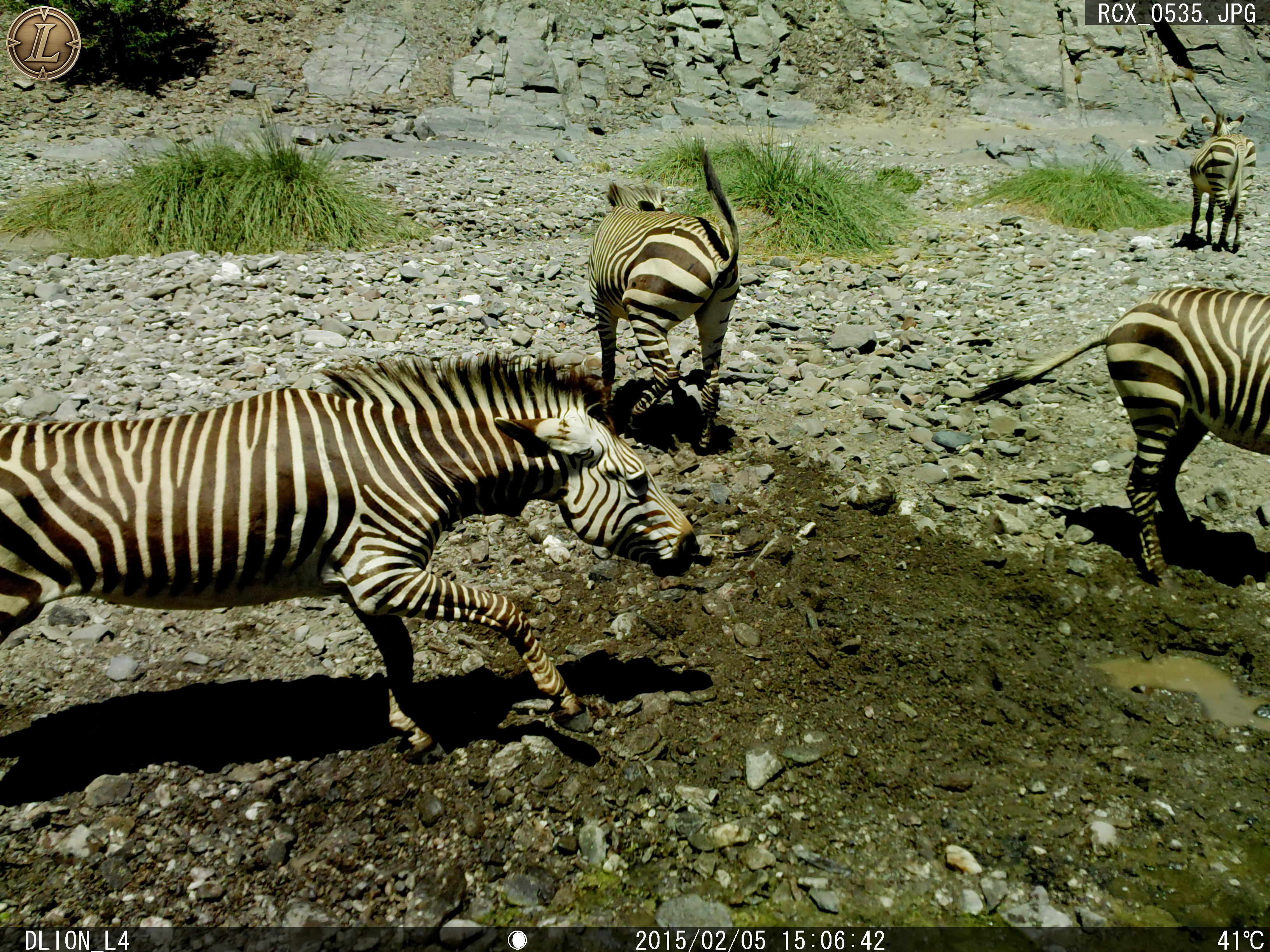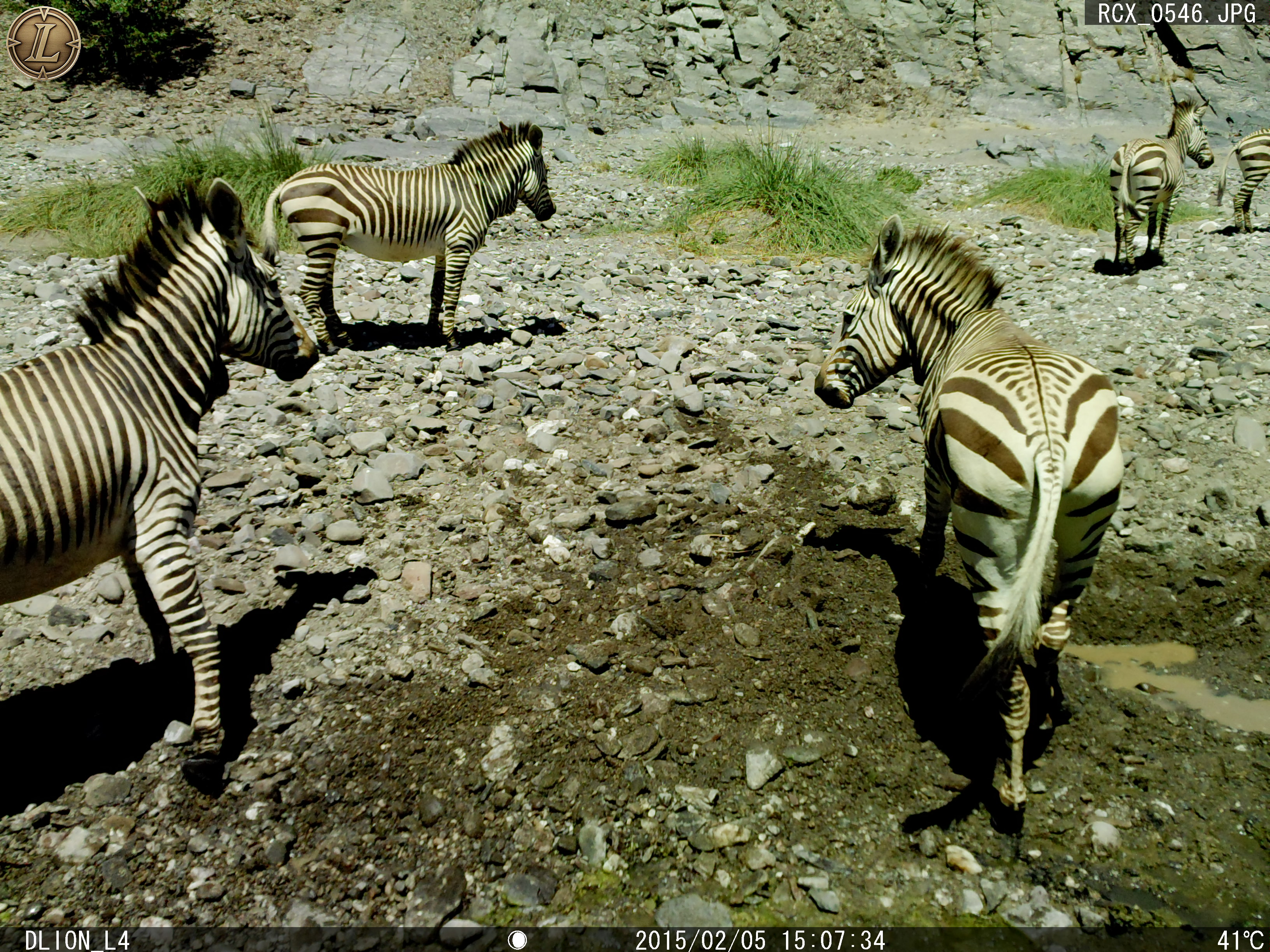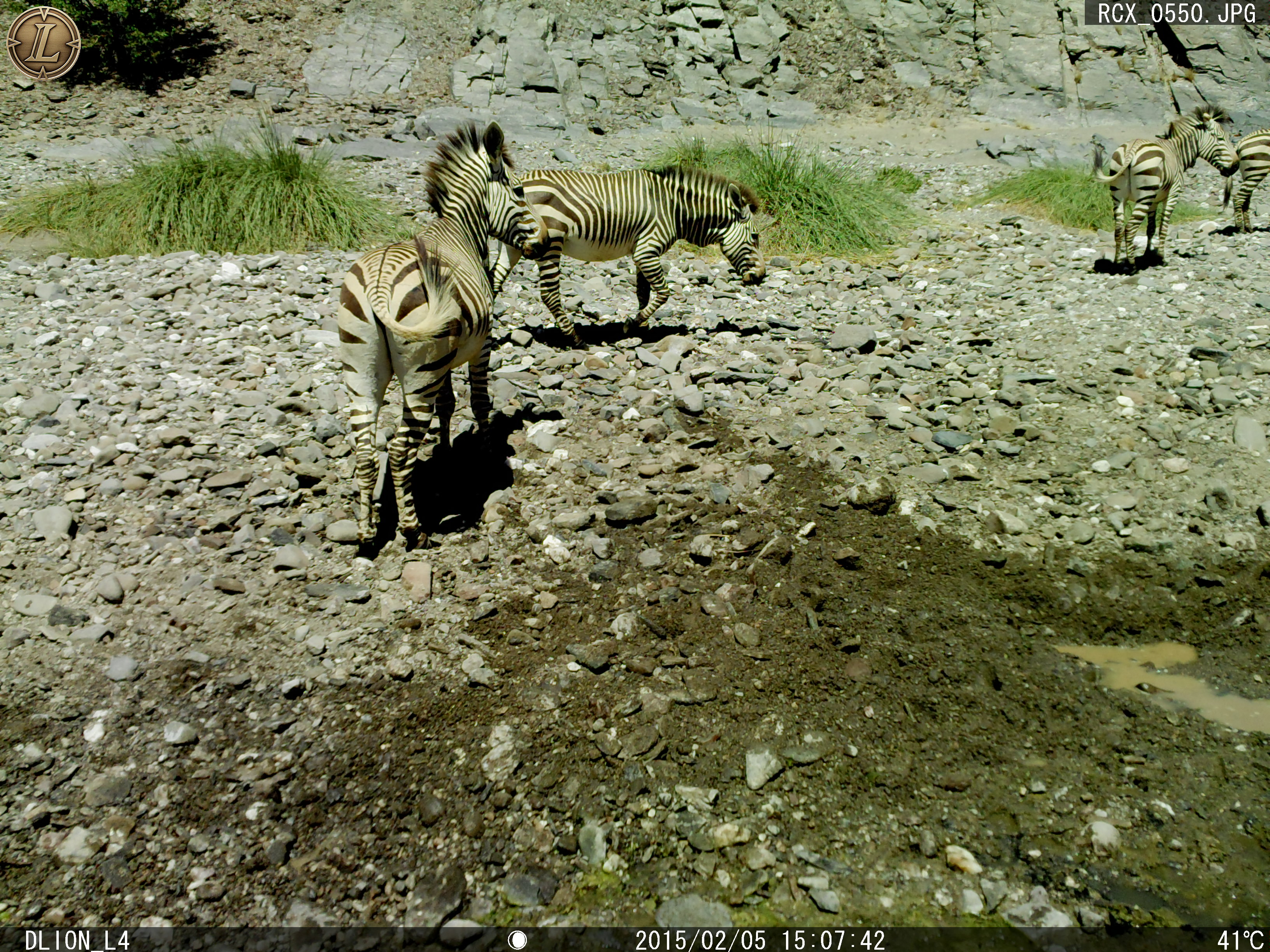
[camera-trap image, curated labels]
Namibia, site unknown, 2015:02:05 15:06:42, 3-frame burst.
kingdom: Animalia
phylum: Chordata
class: Mammalia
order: Perissodactyla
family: Equidae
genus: Equus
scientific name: Equus zebra hartmannae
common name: hartmann's mountain zebra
Equus zebra hartmannae (hartmann's mountain zebra).